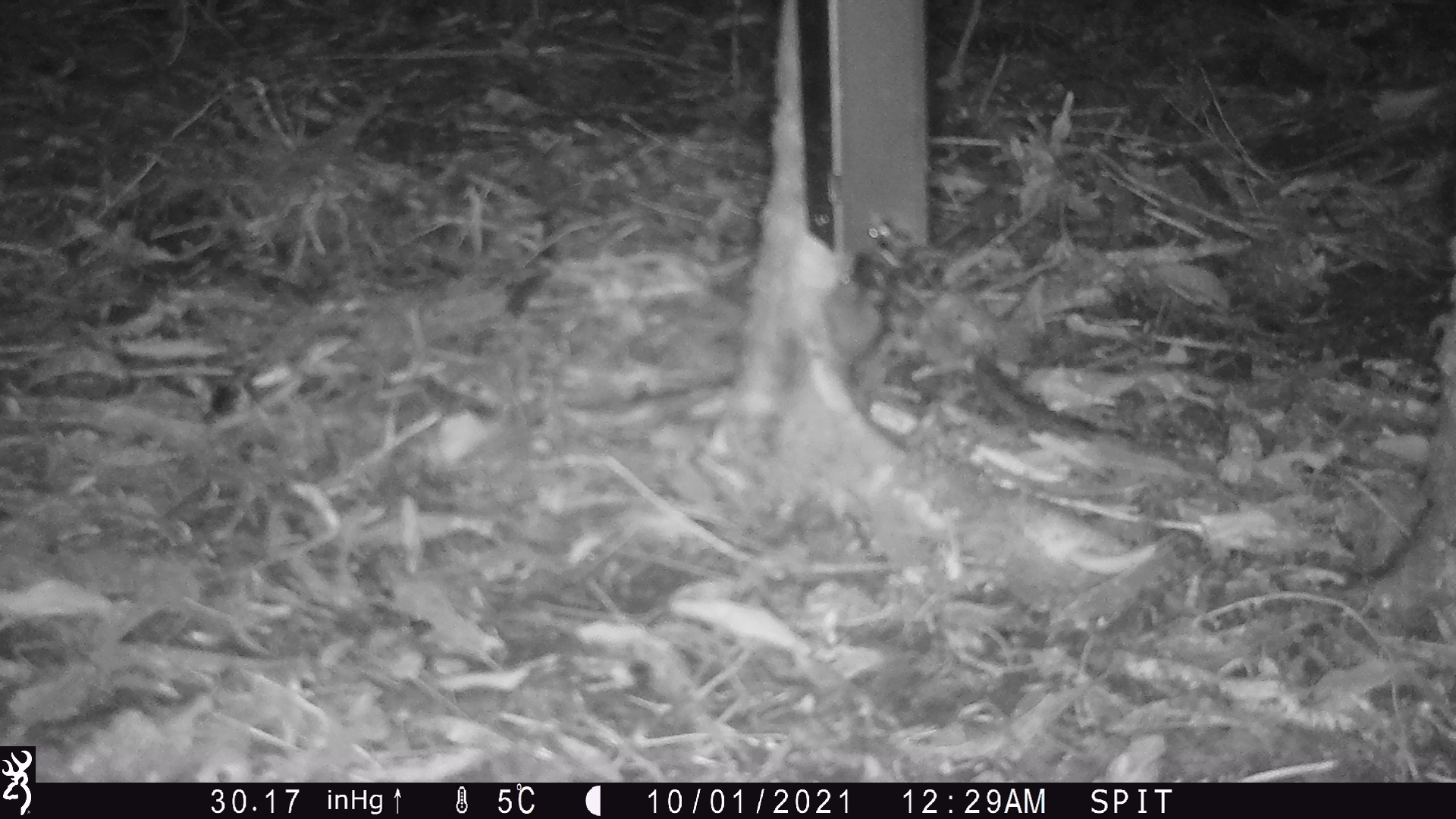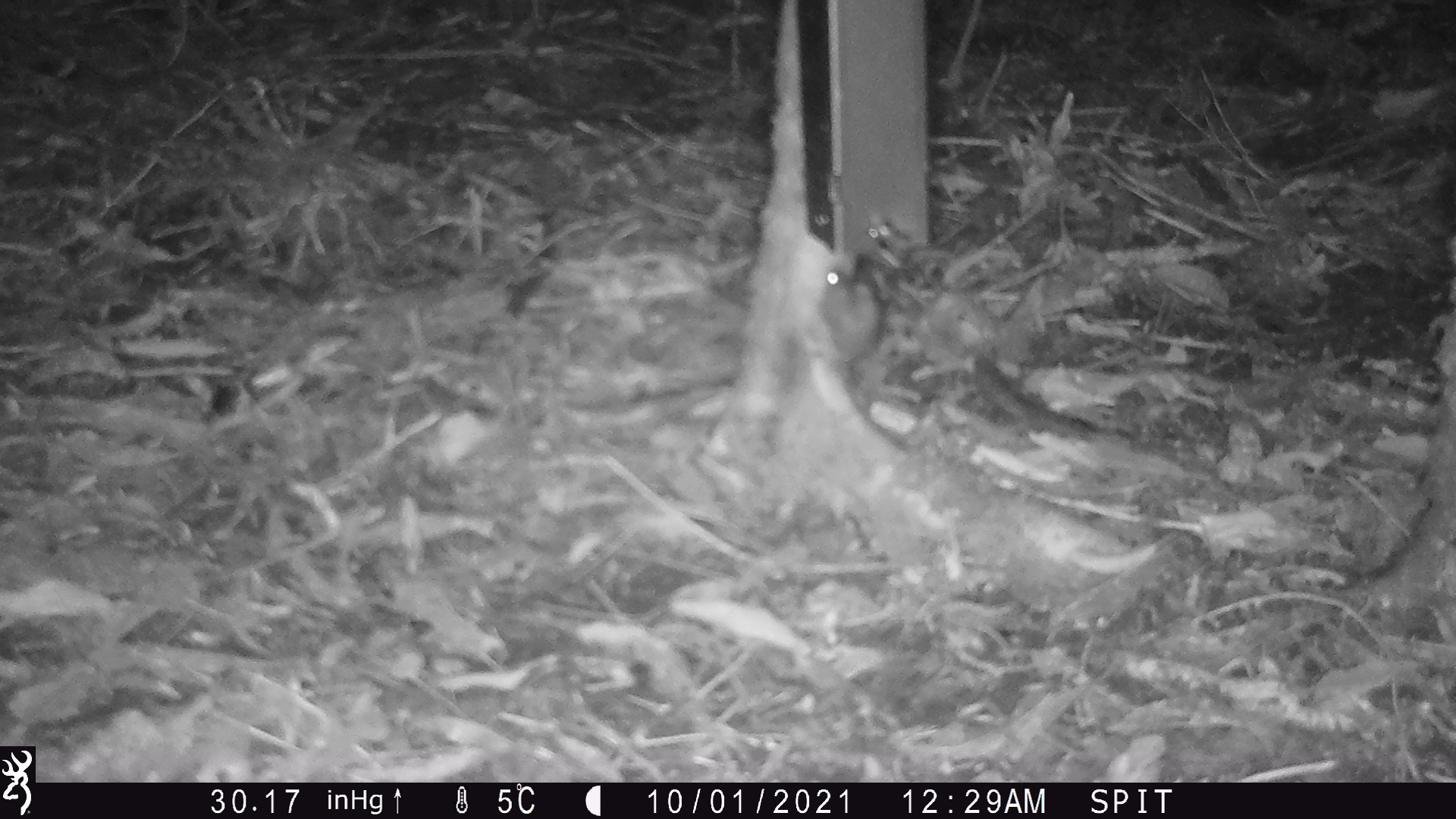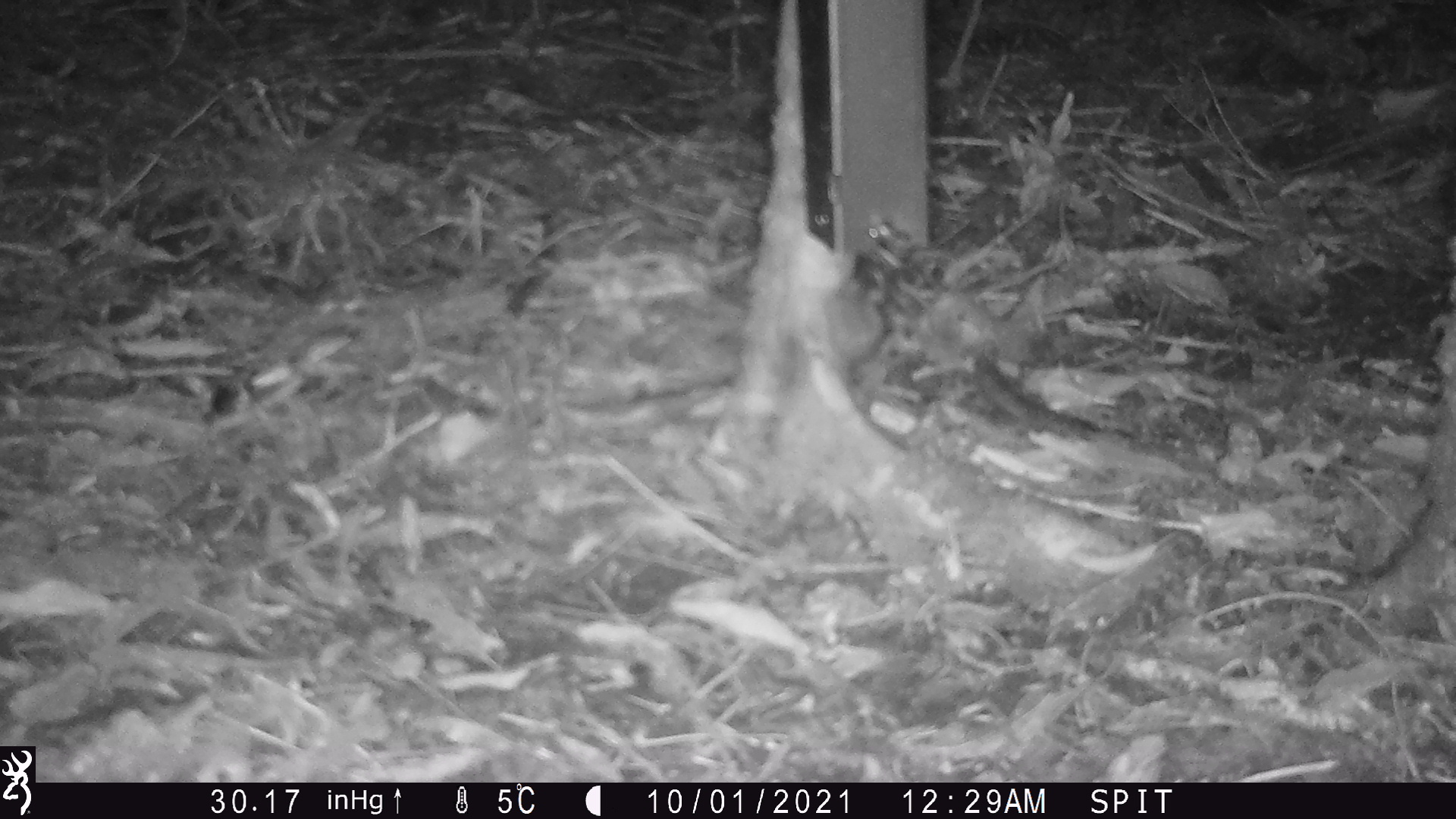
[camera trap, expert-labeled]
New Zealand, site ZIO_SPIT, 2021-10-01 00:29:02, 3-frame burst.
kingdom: Animalia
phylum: Chordata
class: Mammalia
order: Rodentia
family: Muridae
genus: Mus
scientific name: Mus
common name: mouse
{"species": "mouse (Mus)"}